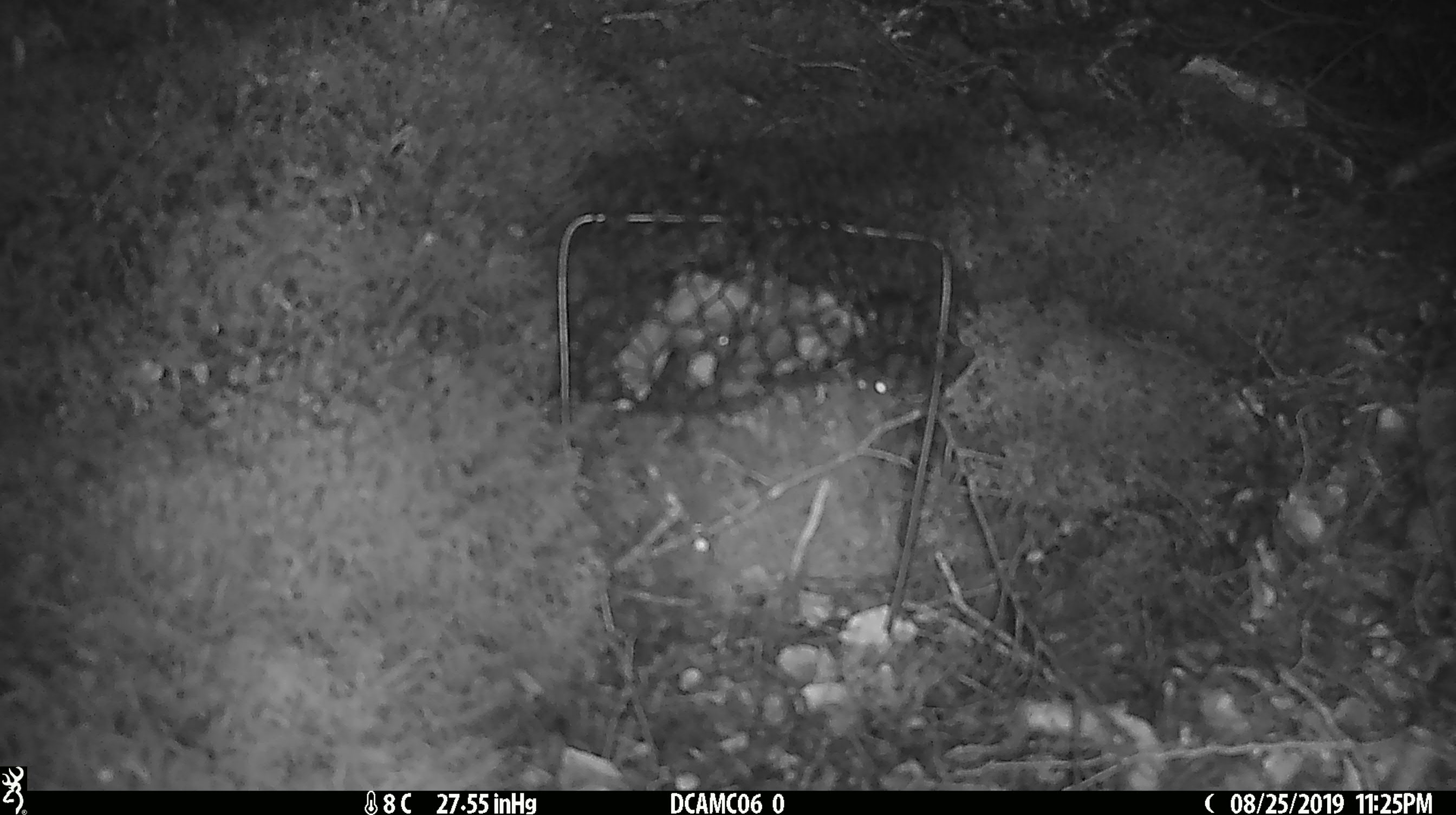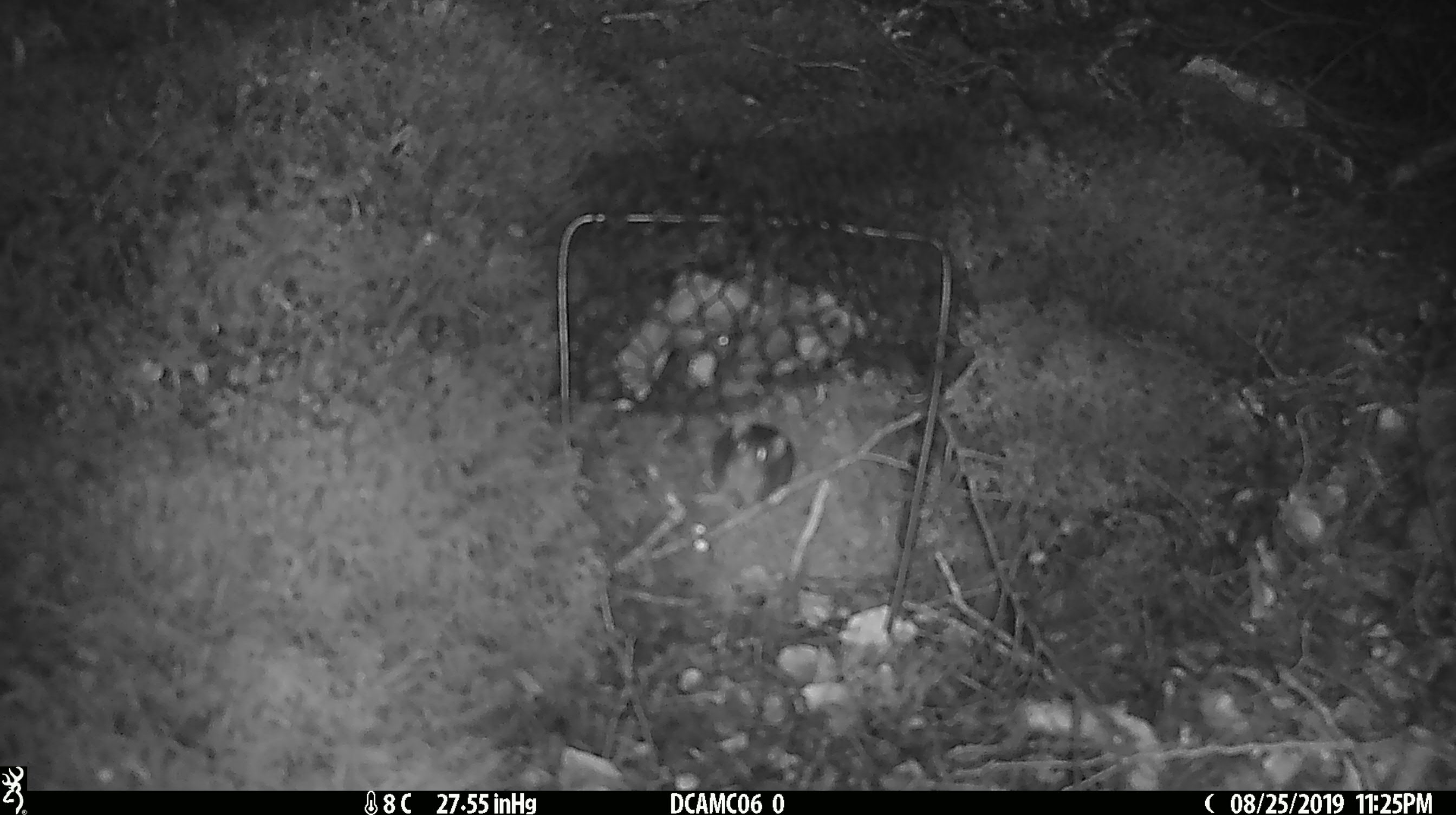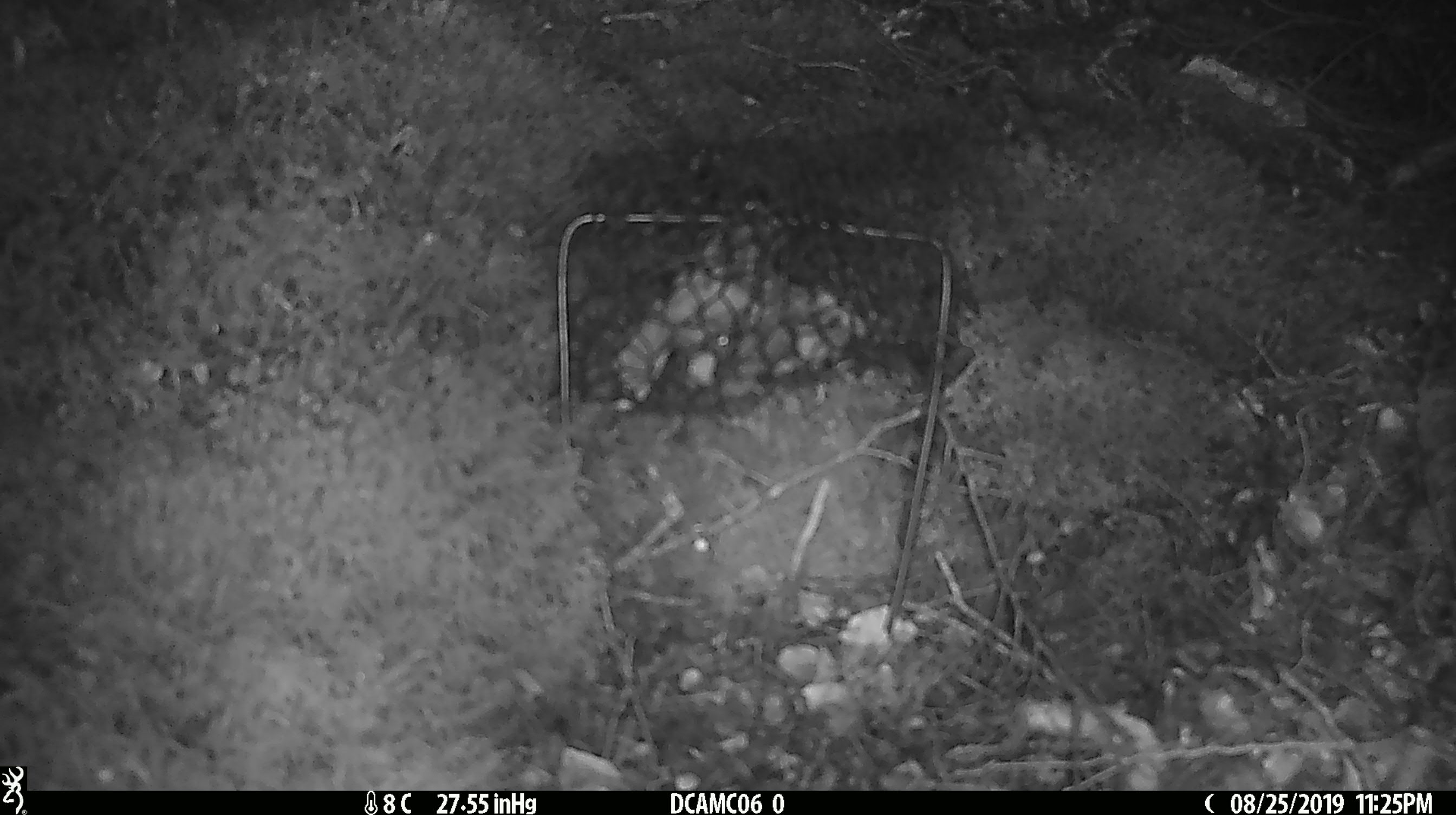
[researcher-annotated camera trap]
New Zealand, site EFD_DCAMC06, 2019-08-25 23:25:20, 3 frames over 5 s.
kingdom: Animalia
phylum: Chordata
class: Mammalia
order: Rodentia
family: Muridae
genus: Mus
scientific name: Mus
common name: mouse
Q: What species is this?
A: Mouse (Mus).